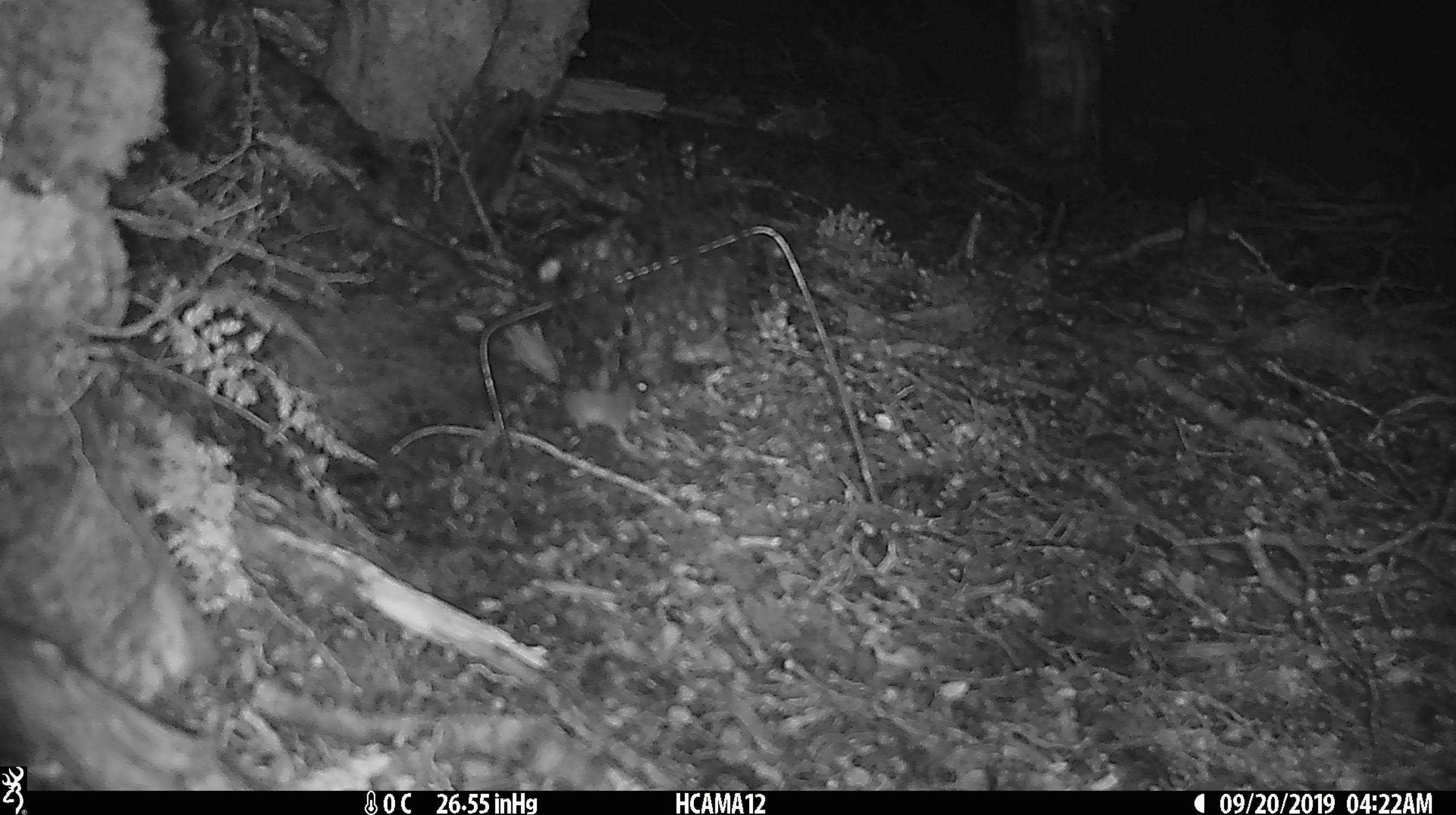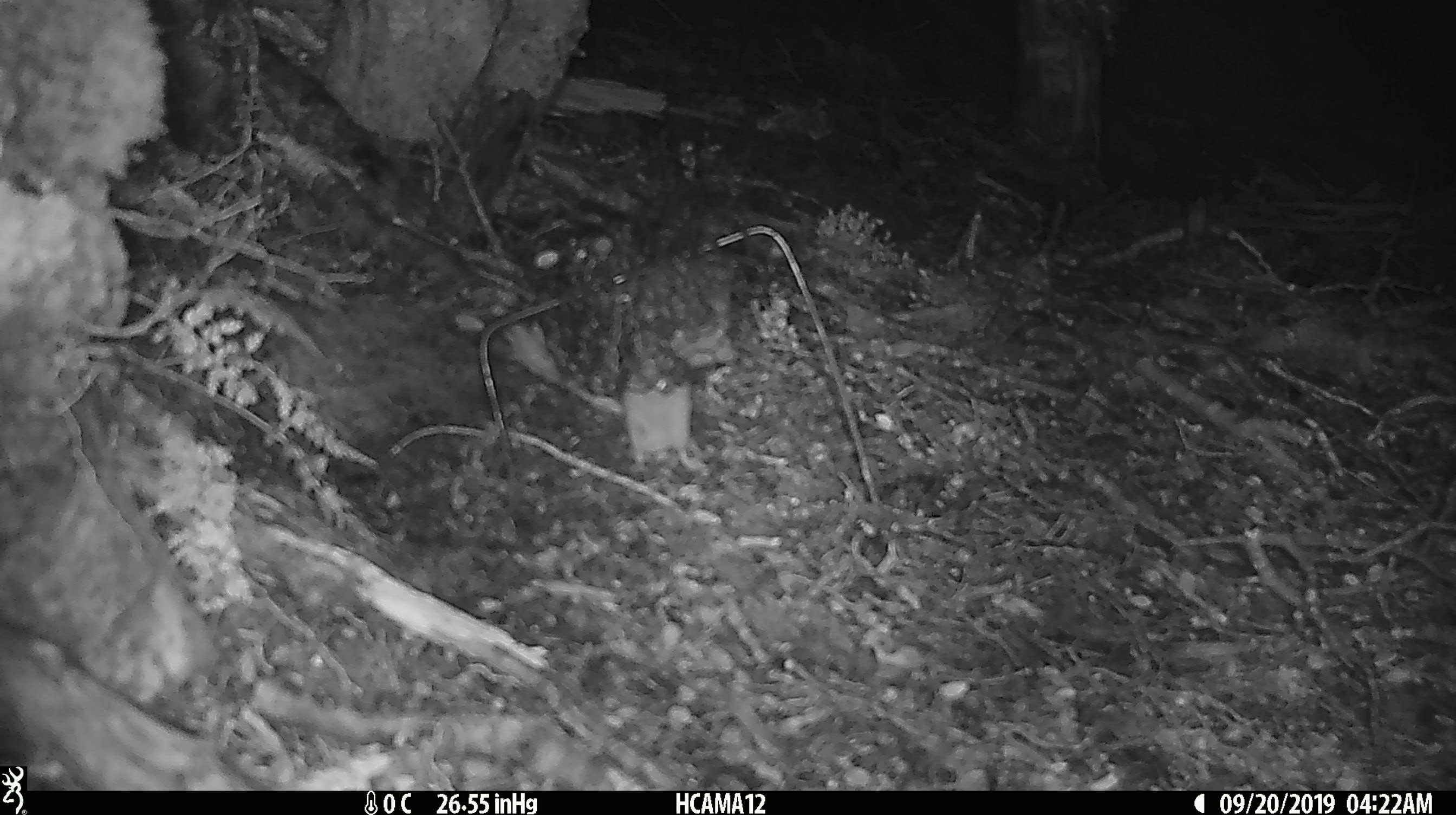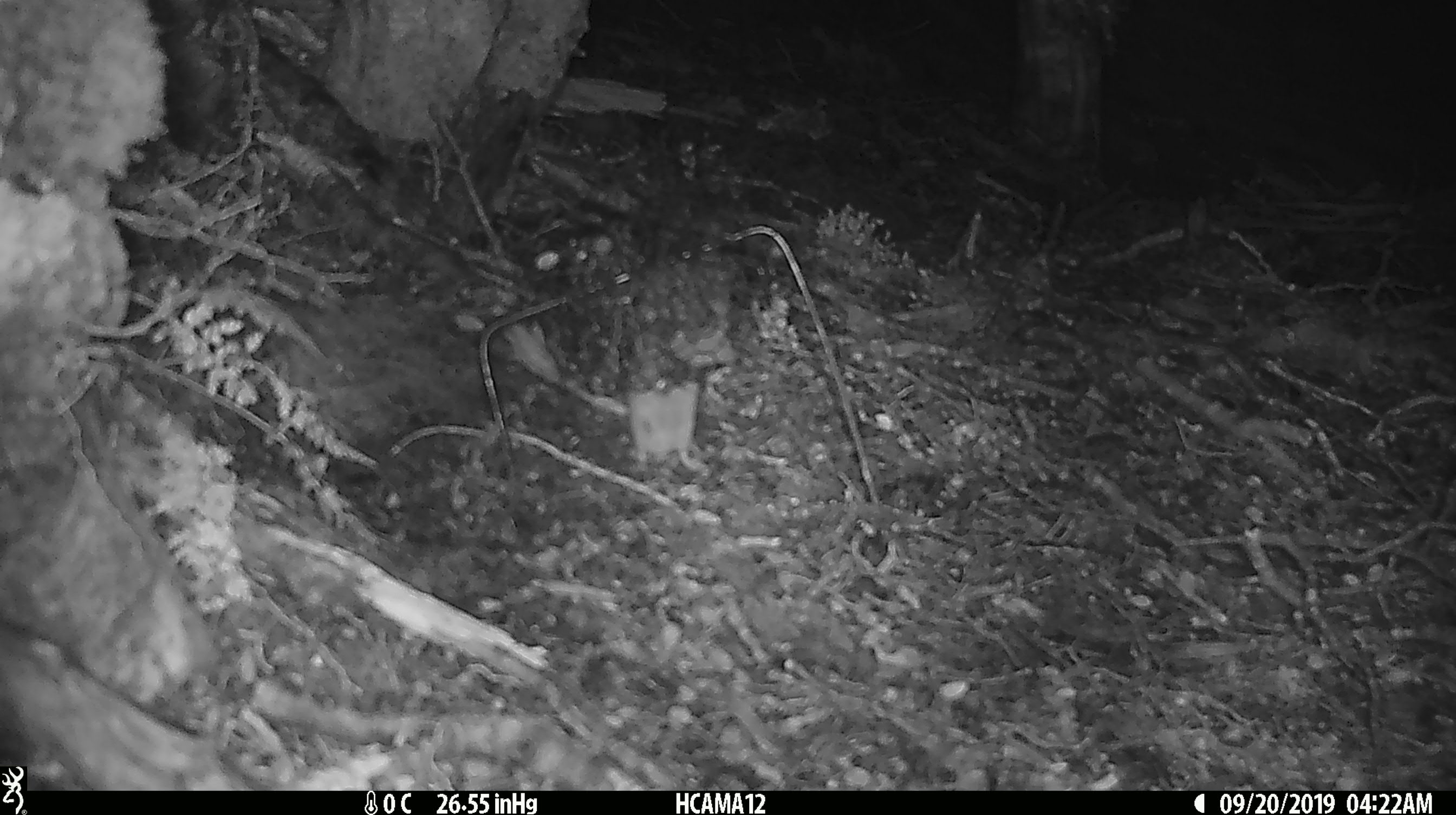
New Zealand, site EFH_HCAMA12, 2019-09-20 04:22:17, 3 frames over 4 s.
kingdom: Animalia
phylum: Chordata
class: Mammalia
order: Rodentia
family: Muridae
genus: Mus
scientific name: Mus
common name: mouse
Mouse (Mus).